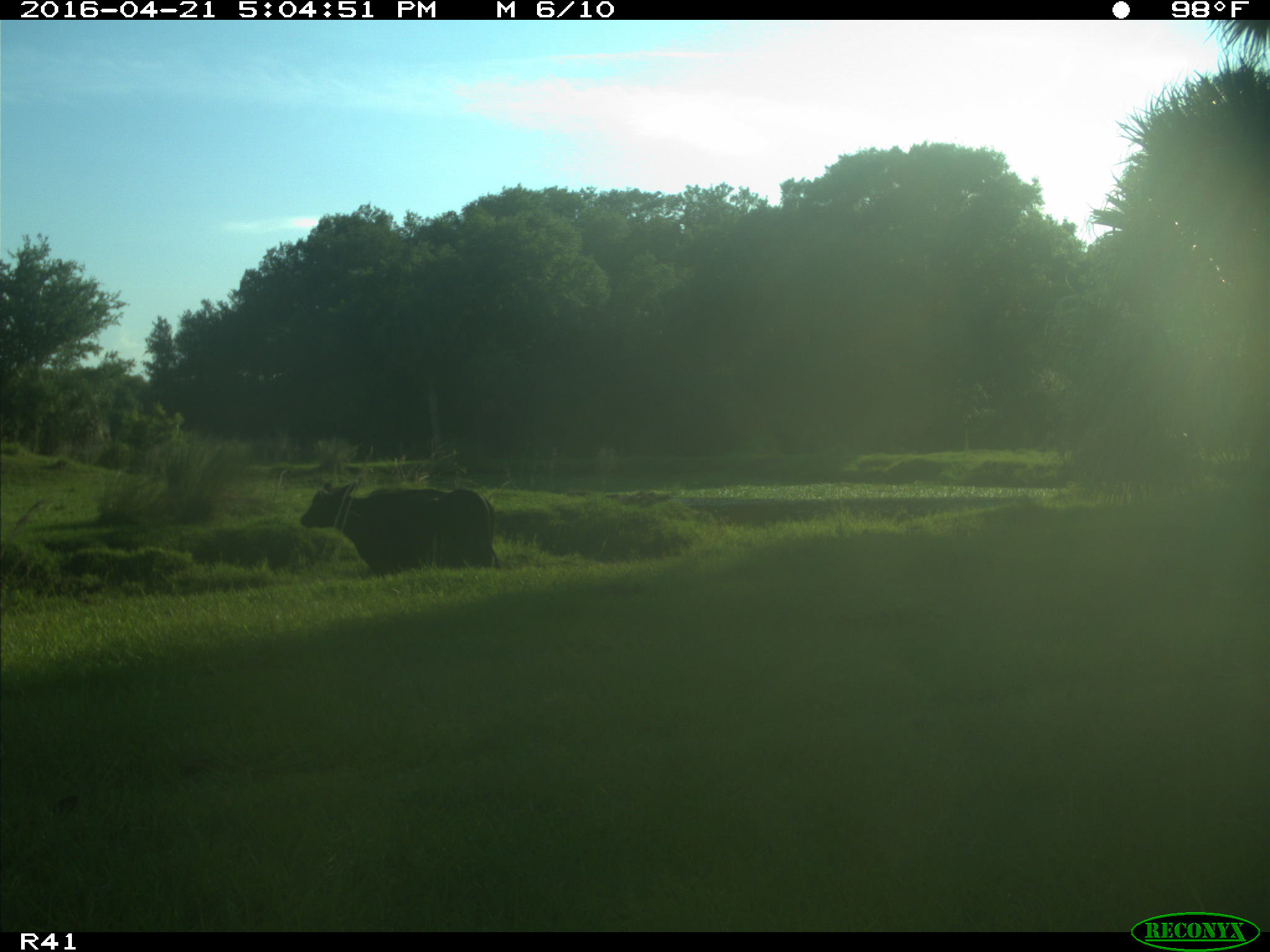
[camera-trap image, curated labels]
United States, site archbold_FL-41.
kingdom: Animalia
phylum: Chordata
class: Mammalia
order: Artiodactyla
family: Bovidae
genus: Bos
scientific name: Bos taurus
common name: domestic cow